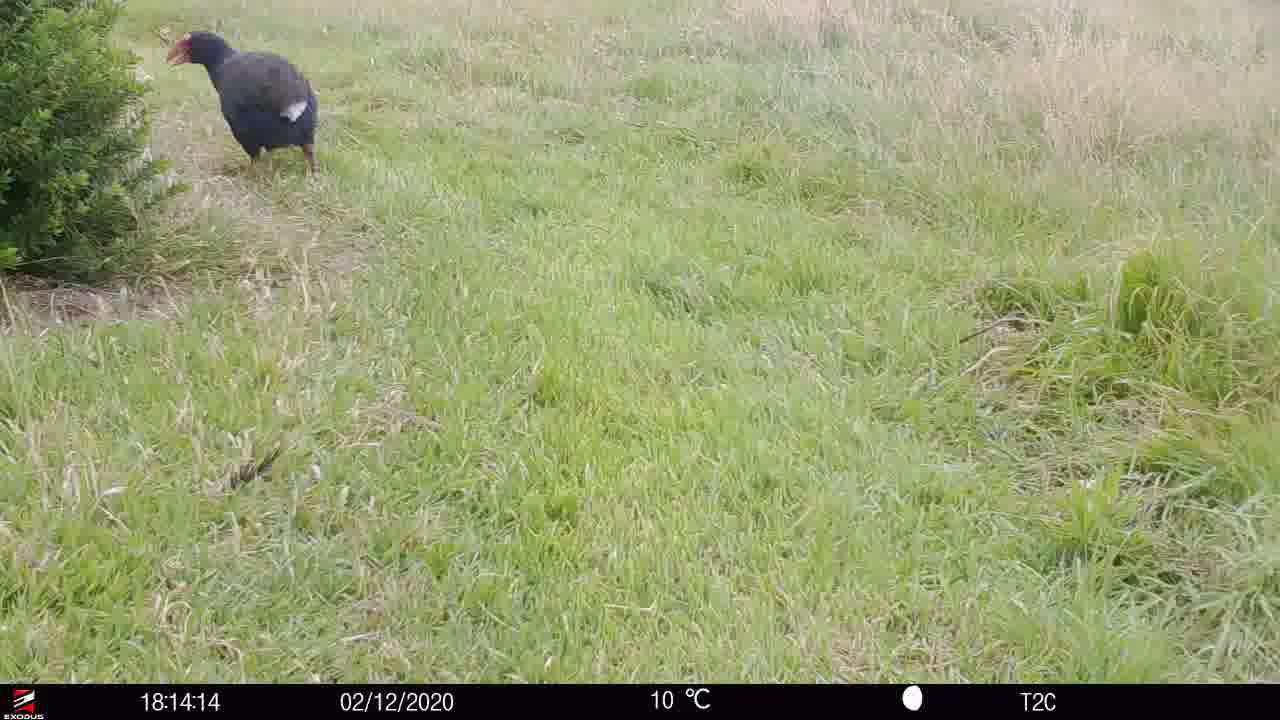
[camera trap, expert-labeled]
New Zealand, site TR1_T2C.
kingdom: Animalia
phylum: Chordata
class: Aves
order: Gruiformes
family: Rallidae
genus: Porphyrio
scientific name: Porphyrio mantelli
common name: takahe